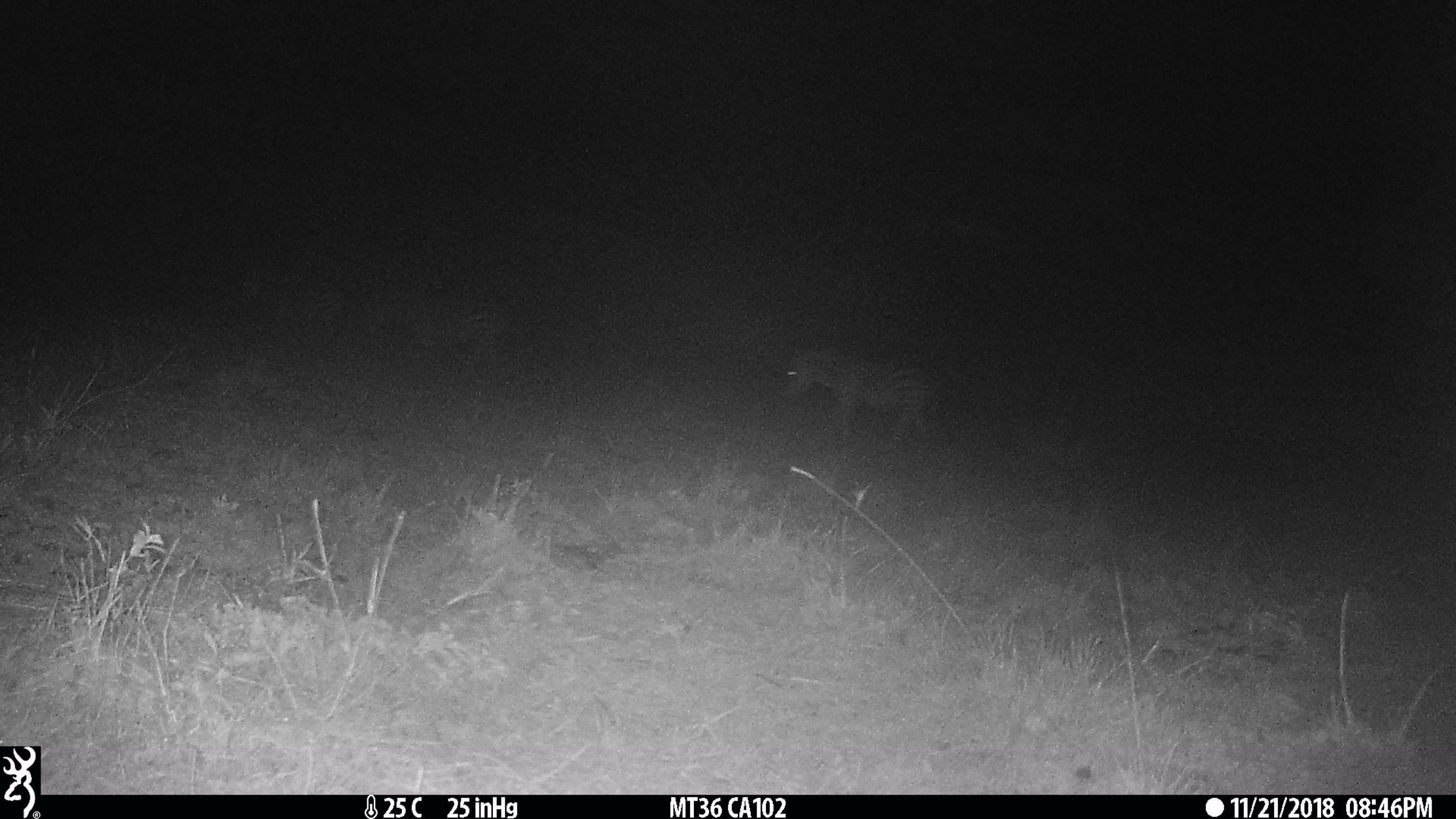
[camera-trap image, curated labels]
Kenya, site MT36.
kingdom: Animalia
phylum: Chordata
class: Mammalia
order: Perissodactyla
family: Equidae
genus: Equus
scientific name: Equus quagga burchellii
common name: burchell's zebra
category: zebra